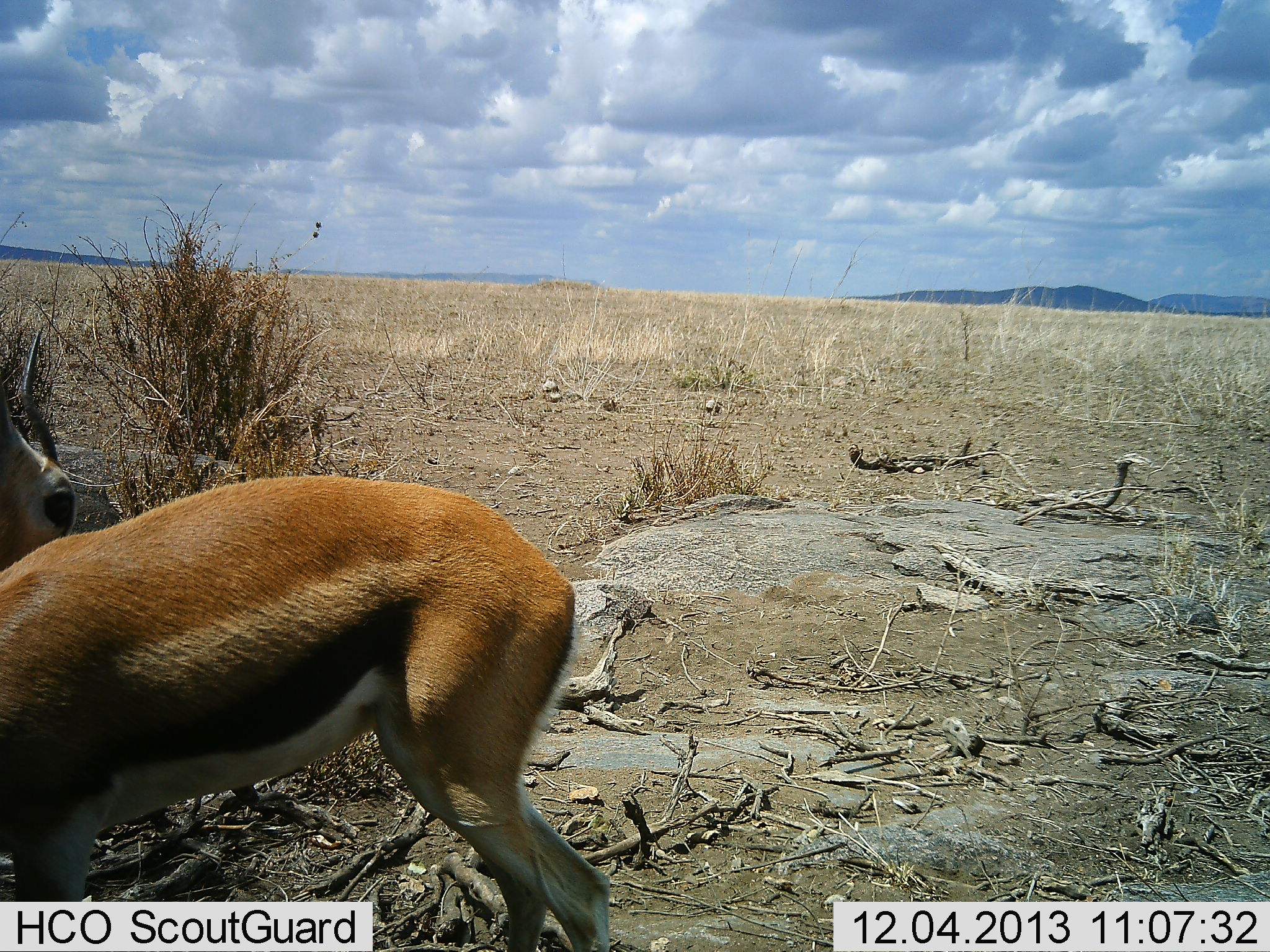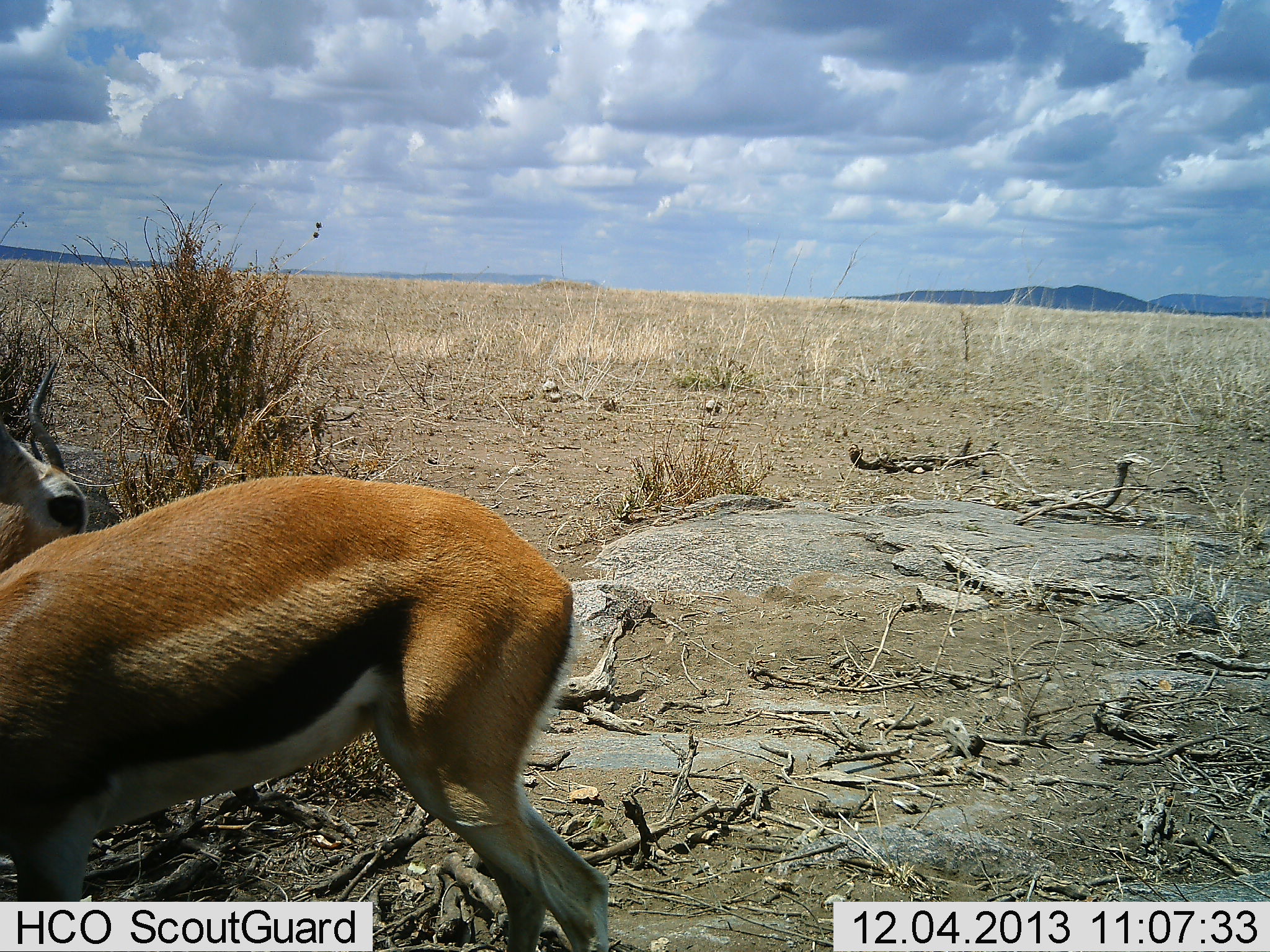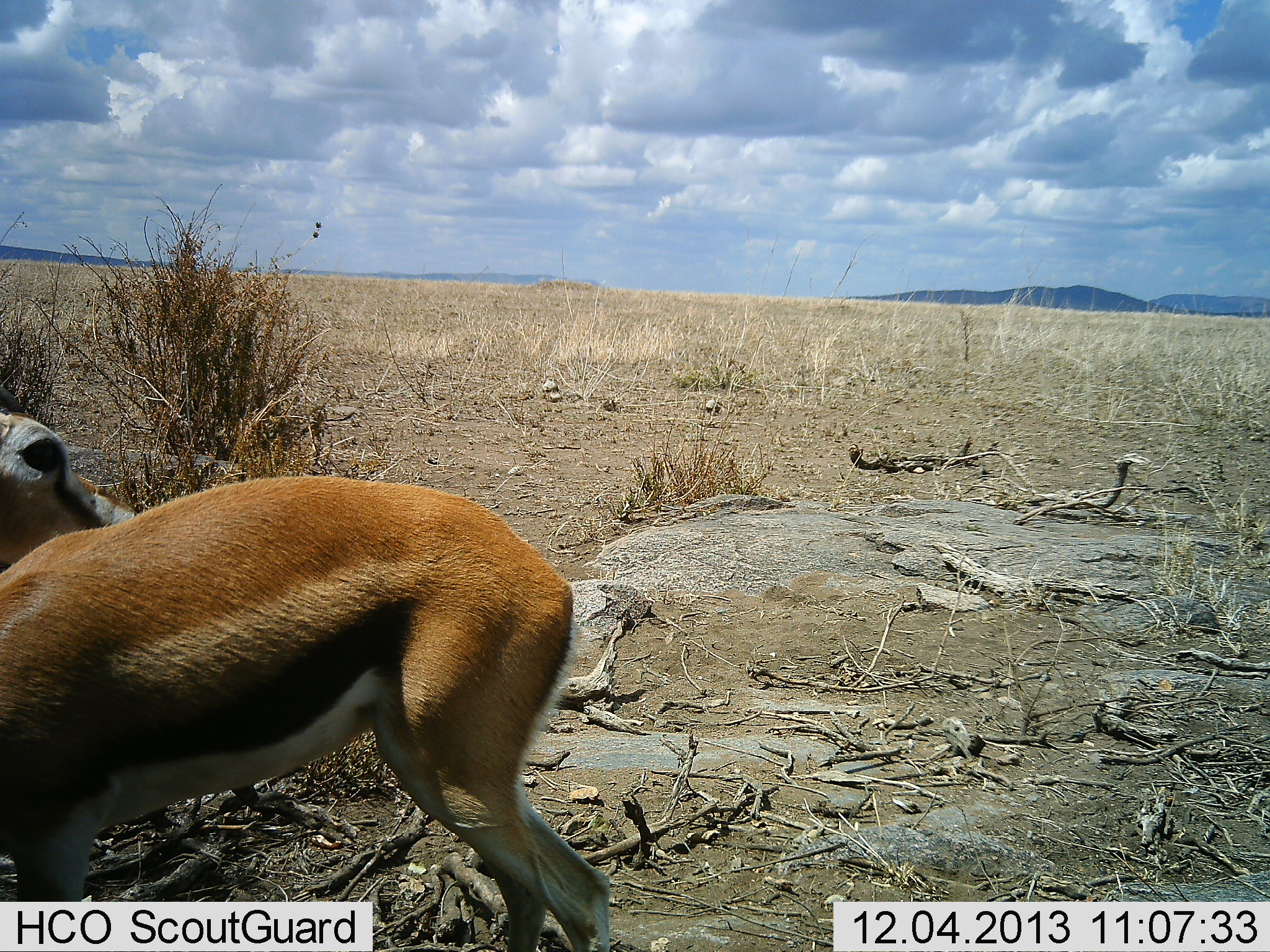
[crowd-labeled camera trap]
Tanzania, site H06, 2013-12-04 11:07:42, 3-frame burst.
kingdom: Animalia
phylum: Chordata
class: Mammalia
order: Artiodactyla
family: Bovidae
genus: Eudorcas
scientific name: Eudorcas thomsonii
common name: thomson's gazelle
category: gazellethomsons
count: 2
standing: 80%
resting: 20%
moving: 0%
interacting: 10%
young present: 0%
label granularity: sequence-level